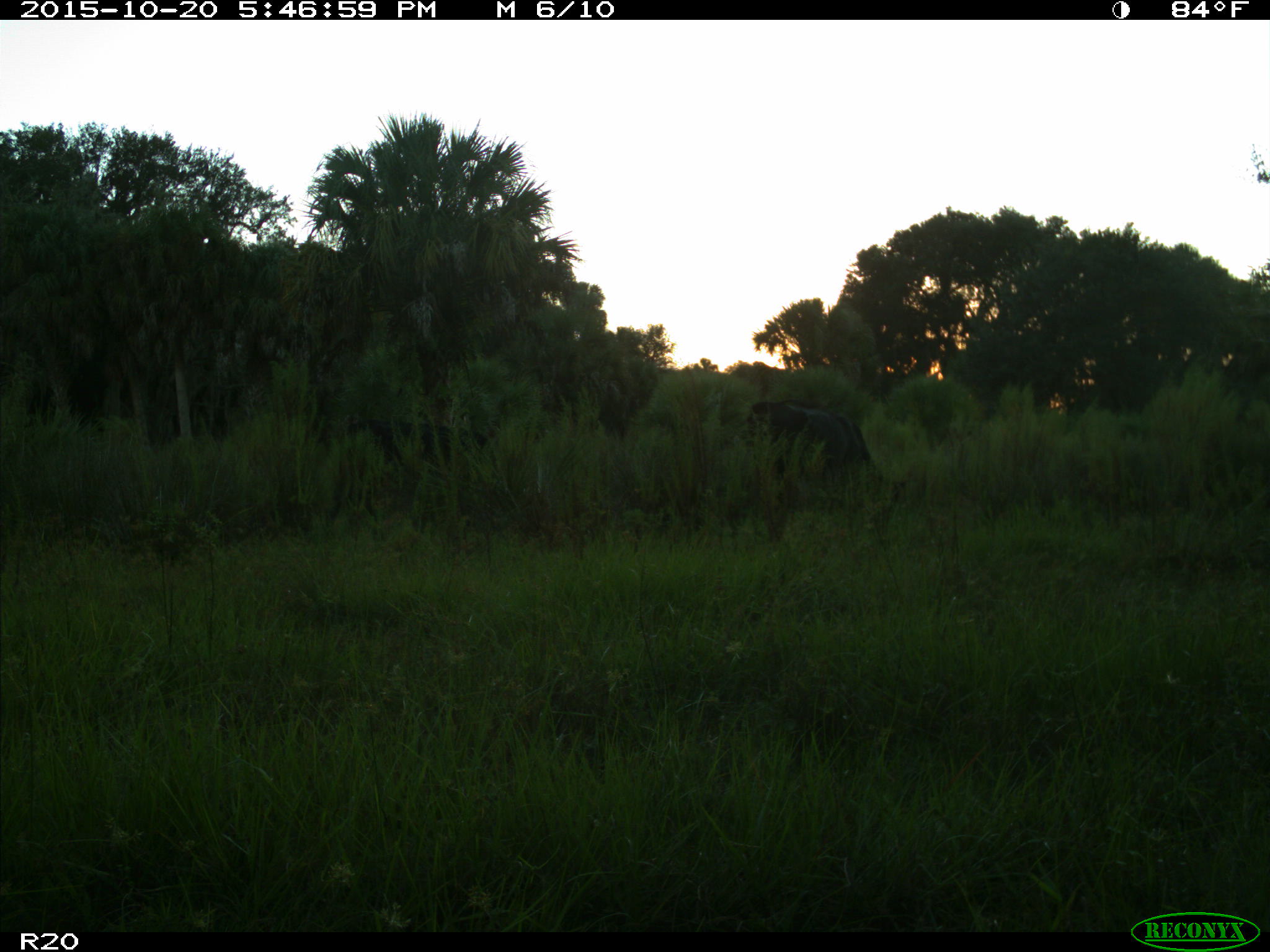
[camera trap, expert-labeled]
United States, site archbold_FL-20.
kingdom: Animalia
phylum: Chordata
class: Mammalia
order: Artiodactyla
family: Bovidae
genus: Bos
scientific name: Bos taurus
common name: domestic cow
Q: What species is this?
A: Bos taurus (domestic cow).